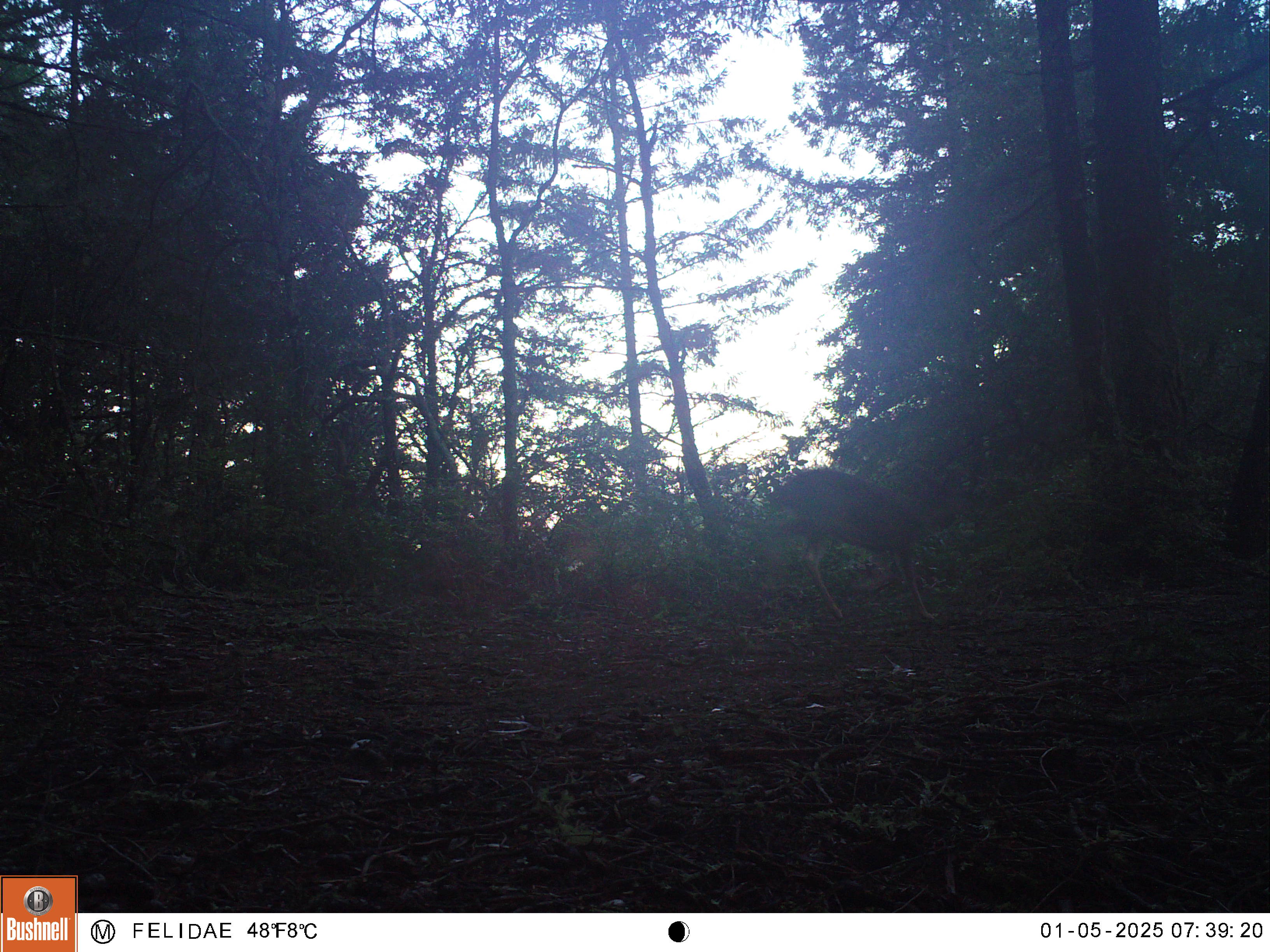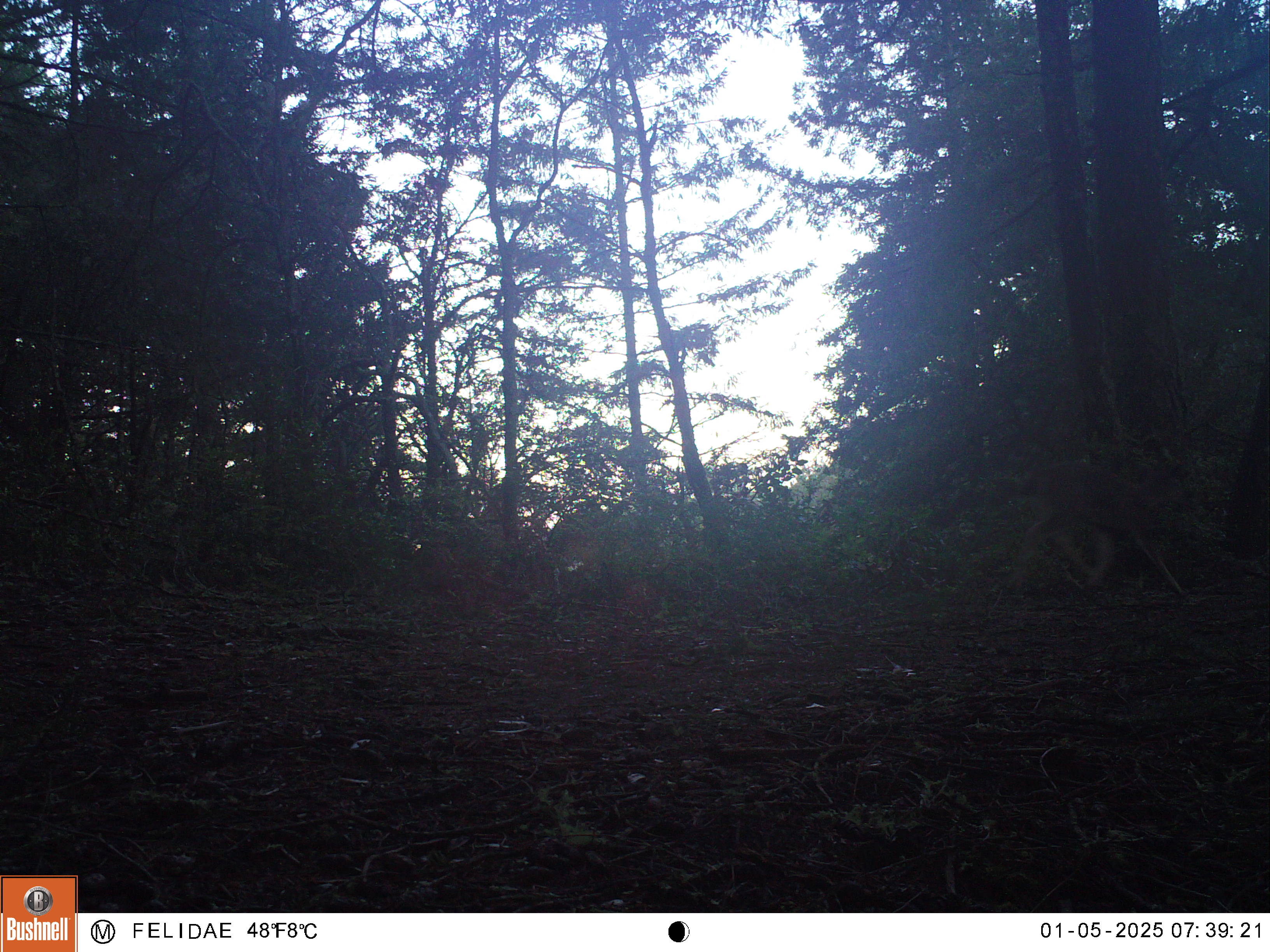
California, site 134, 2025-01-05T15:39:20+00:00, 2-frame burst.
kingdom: Animalia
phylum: Chordata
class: Mammalia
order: Artiodactyla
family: Cervidae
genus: Odocoileus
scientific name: Odocoileus hemionus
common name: mule deer